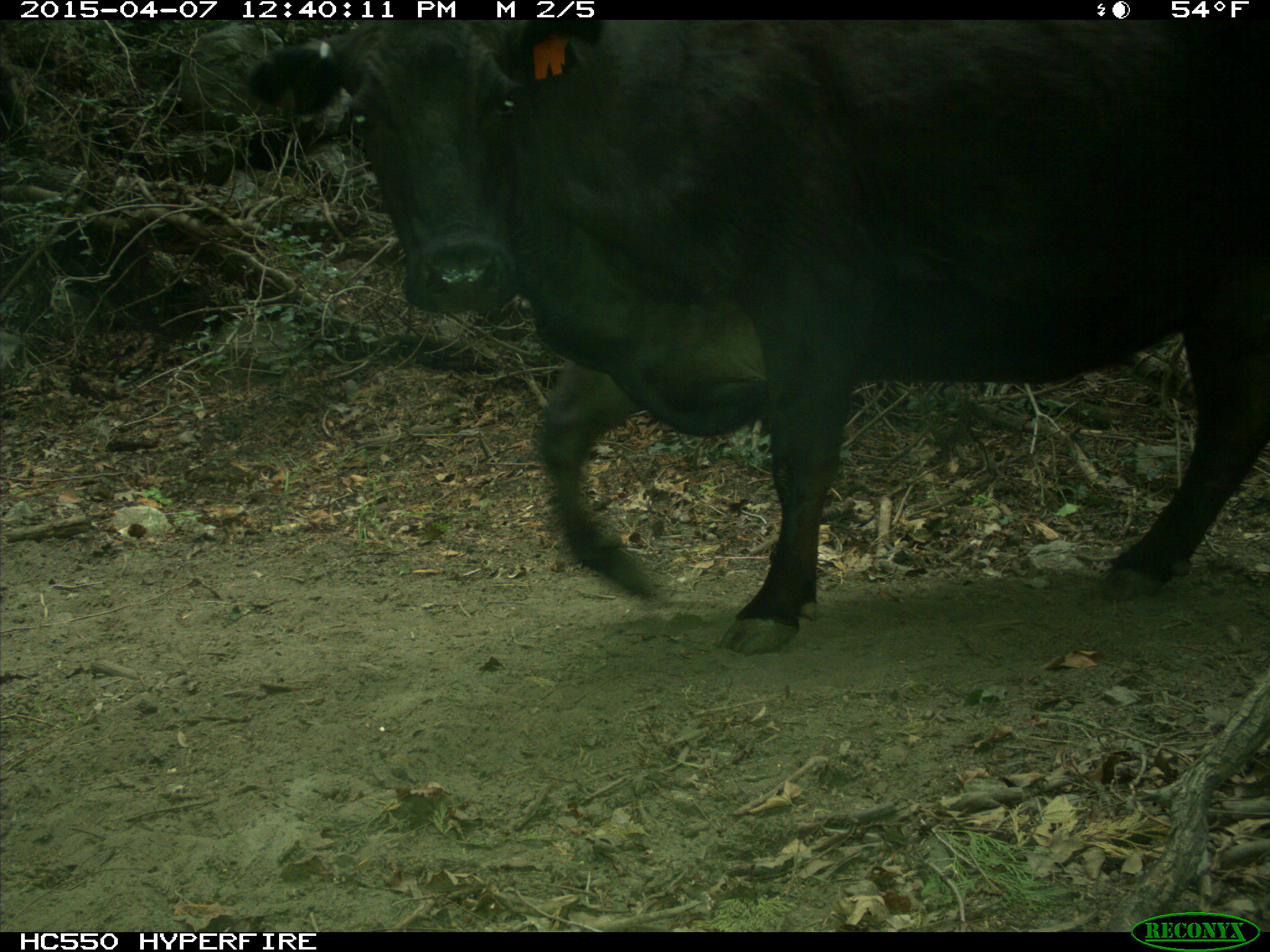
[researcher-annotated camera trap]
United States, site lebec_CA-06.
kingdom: Animalia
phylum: Chordata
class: Mammalia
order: Artiodactyla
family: Bovidae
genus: Bos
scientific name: Bos taurus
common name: domestic cow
Bos taurus (domestic cow).